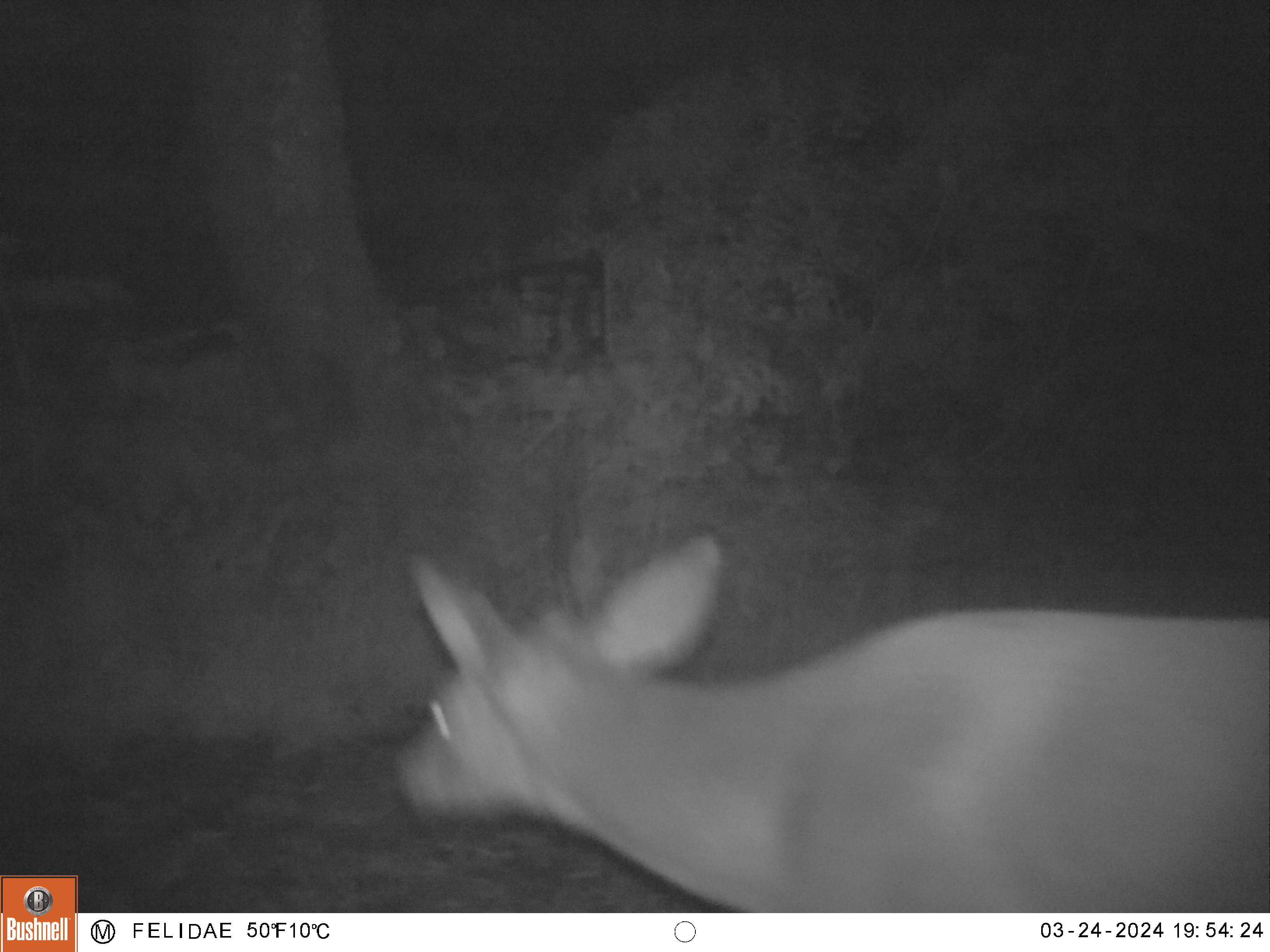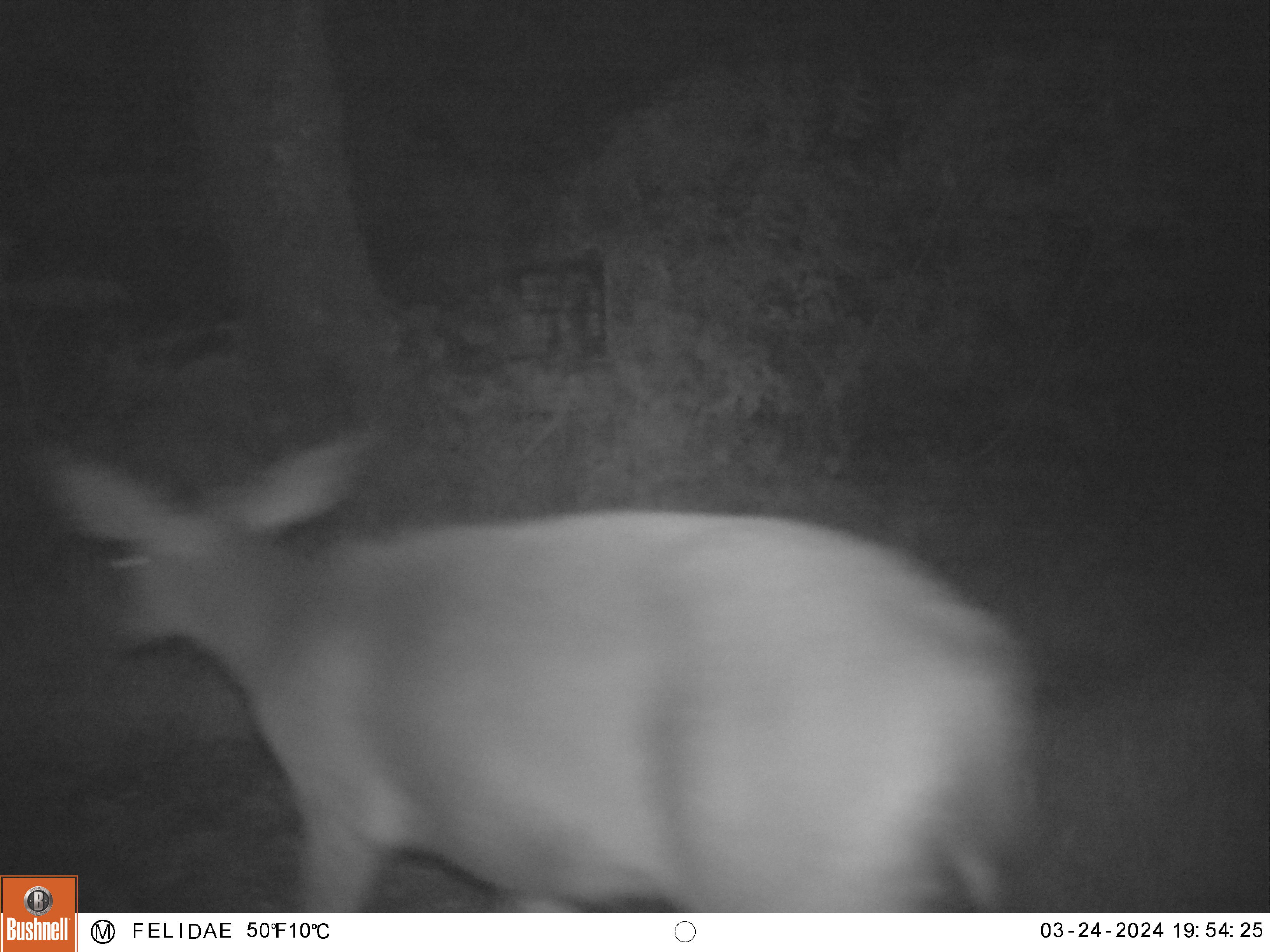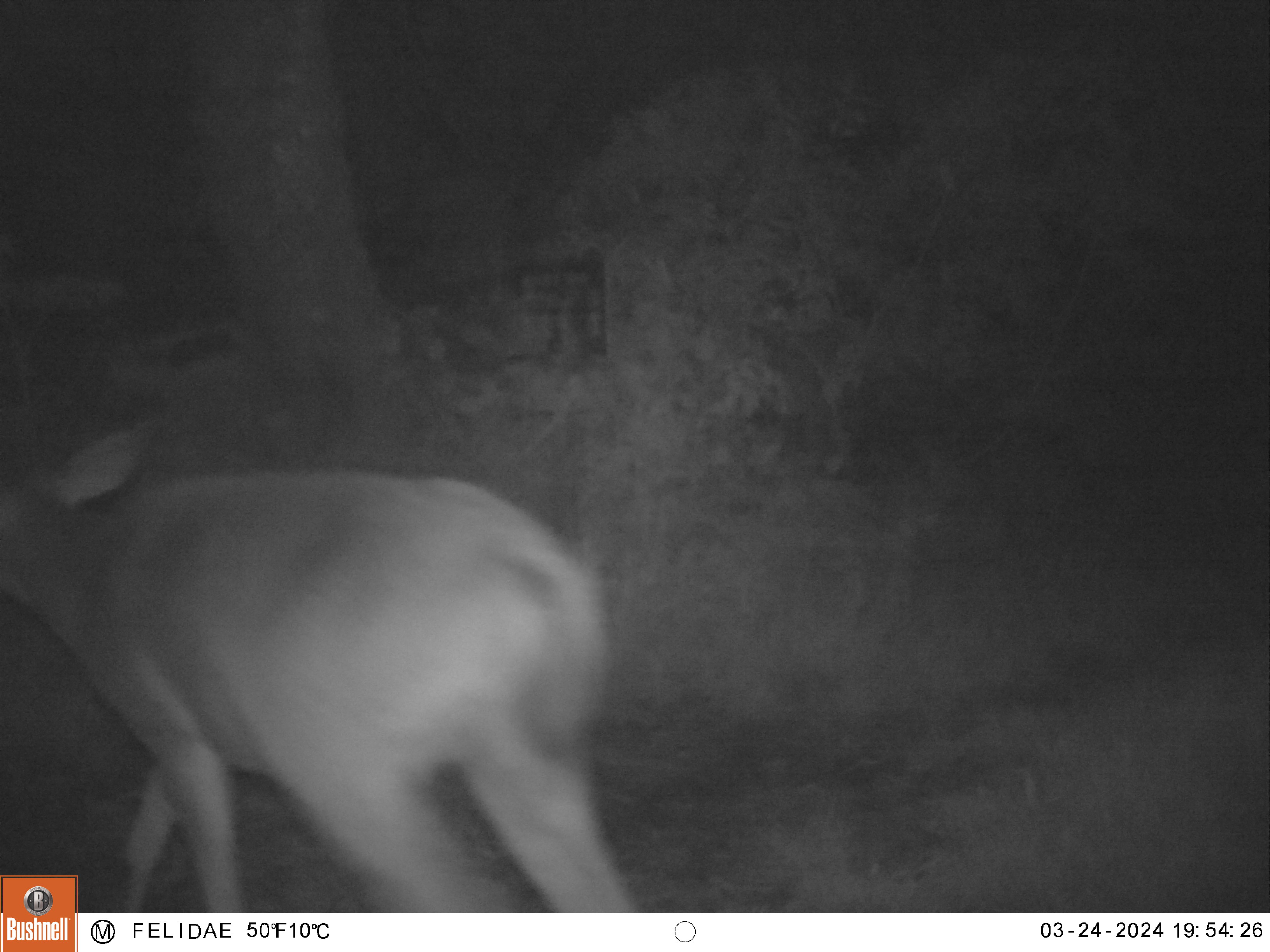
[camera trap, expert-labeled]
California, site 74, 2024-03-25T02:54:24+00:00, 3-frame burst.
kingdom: Animalia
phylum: Chordata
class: Mammalia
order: Artiodactyla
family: Cervidae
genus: Odocoileus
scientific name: Odocoileus hemionus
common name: mule deer